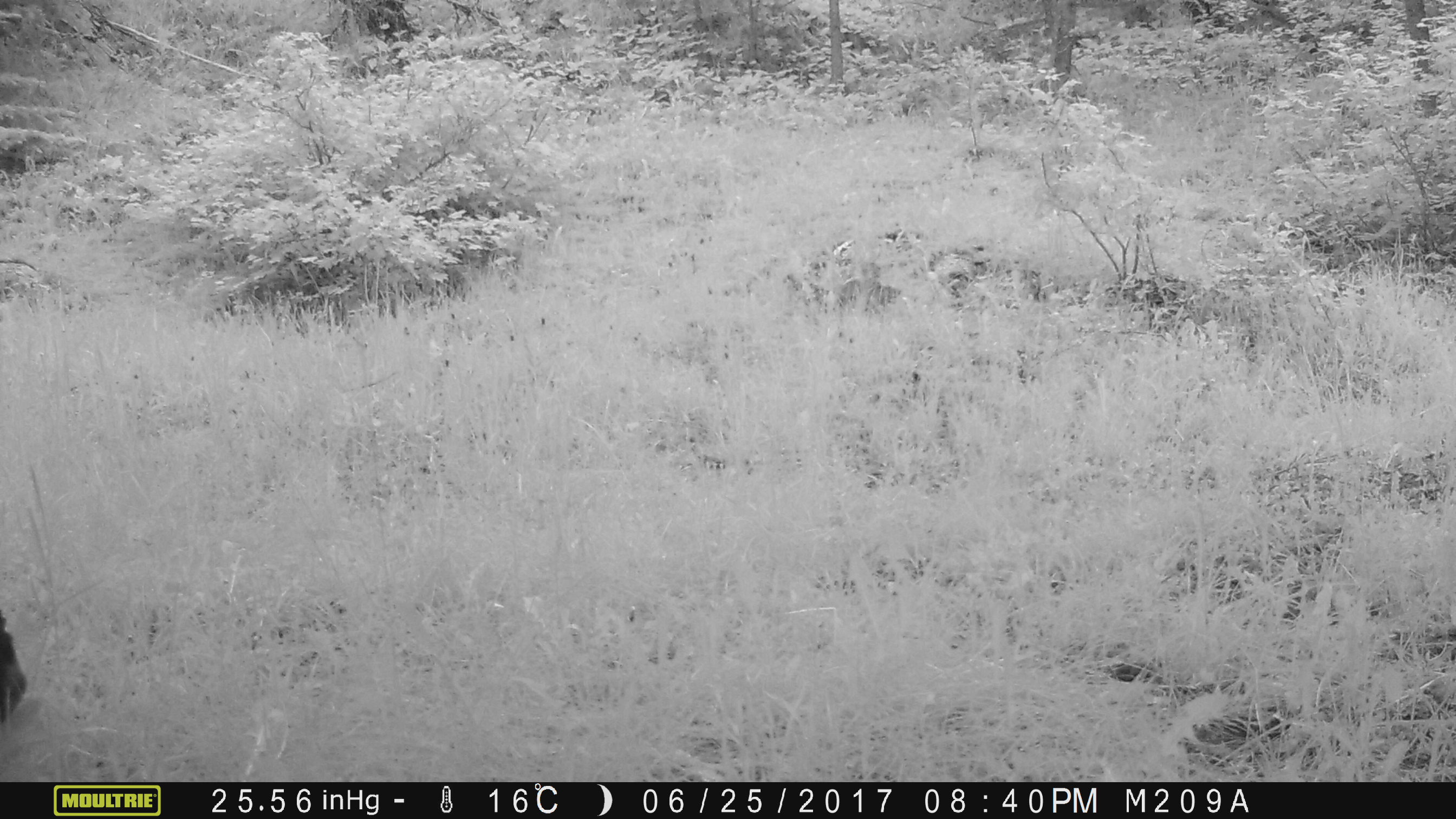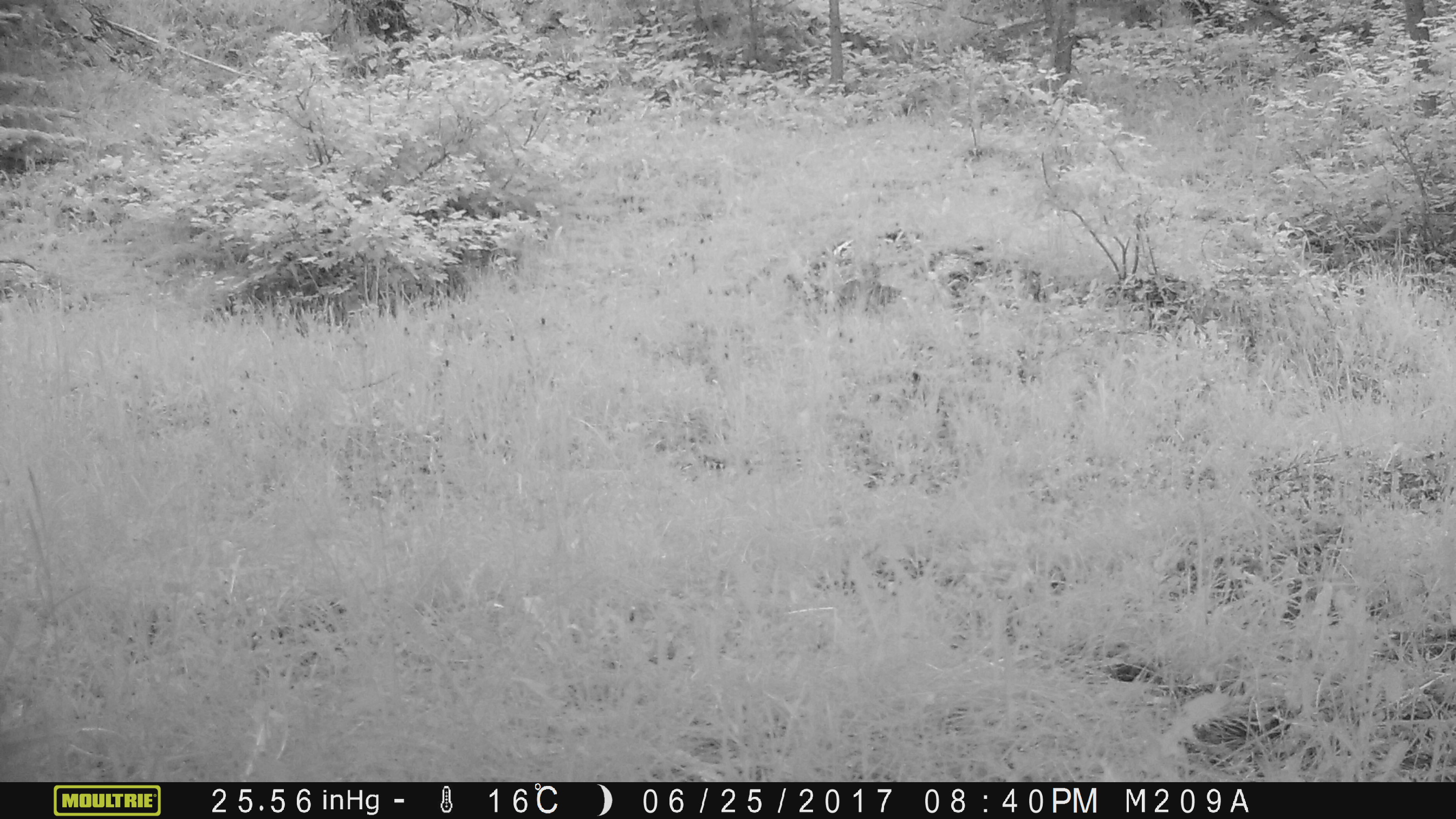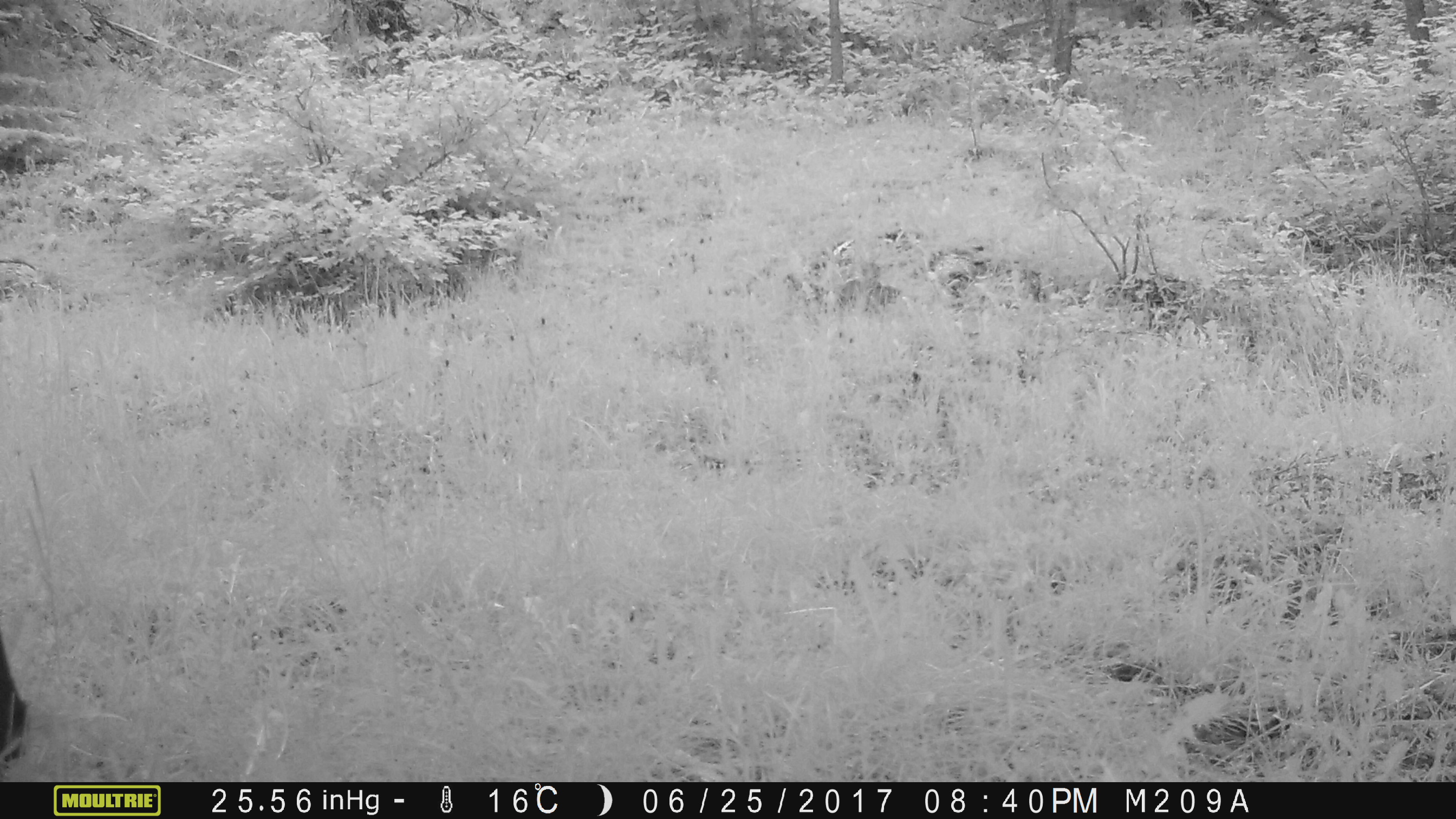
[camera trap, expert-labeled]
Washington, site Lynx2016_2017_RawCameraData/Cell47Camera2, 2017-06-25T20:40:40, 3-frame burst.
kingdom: Animalia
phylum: Chordata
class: Mammalia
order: Artiodactyla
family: Bovidae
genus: Bos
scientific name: Bos taurus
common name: domestic cattle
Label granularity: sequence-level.